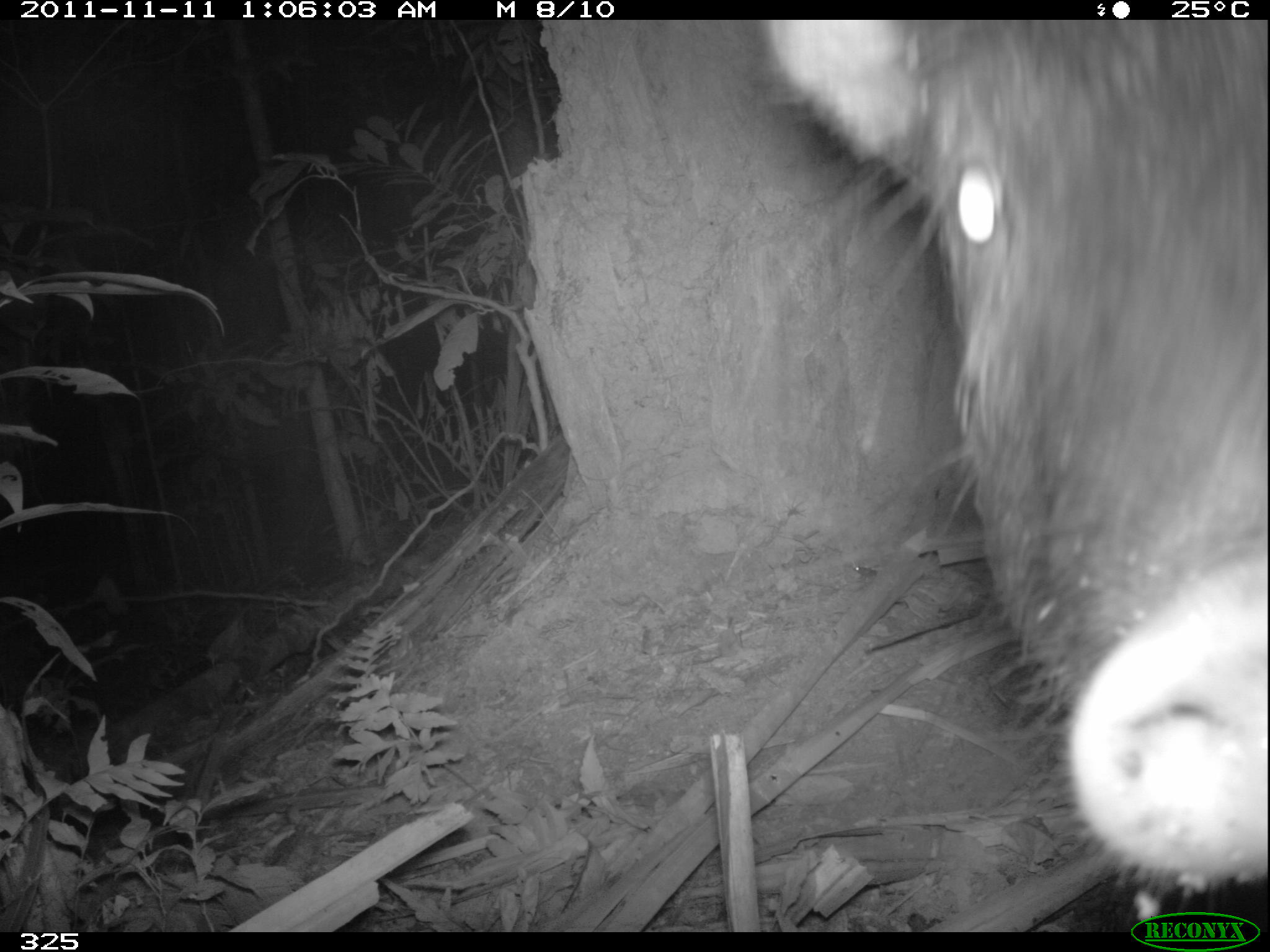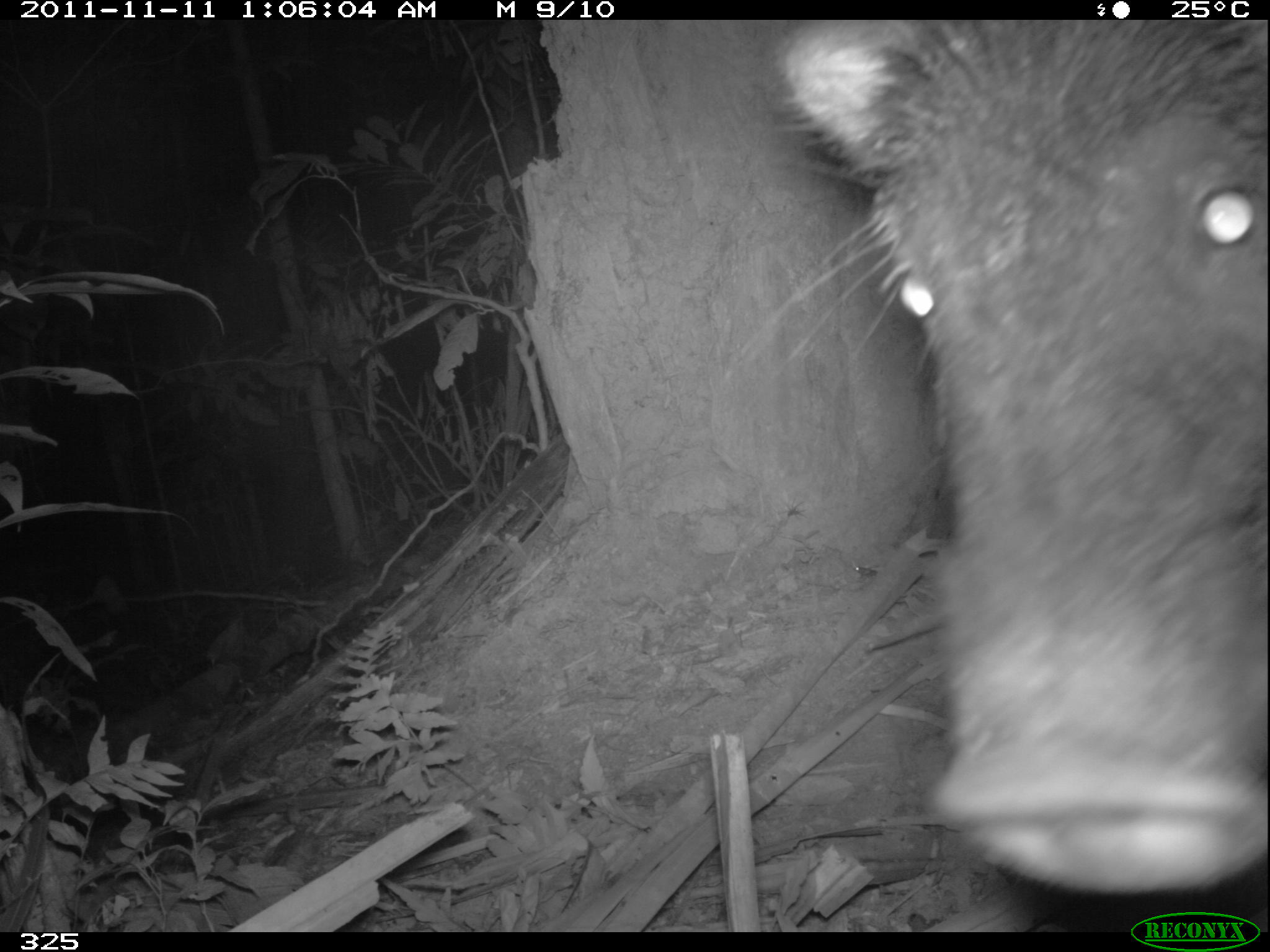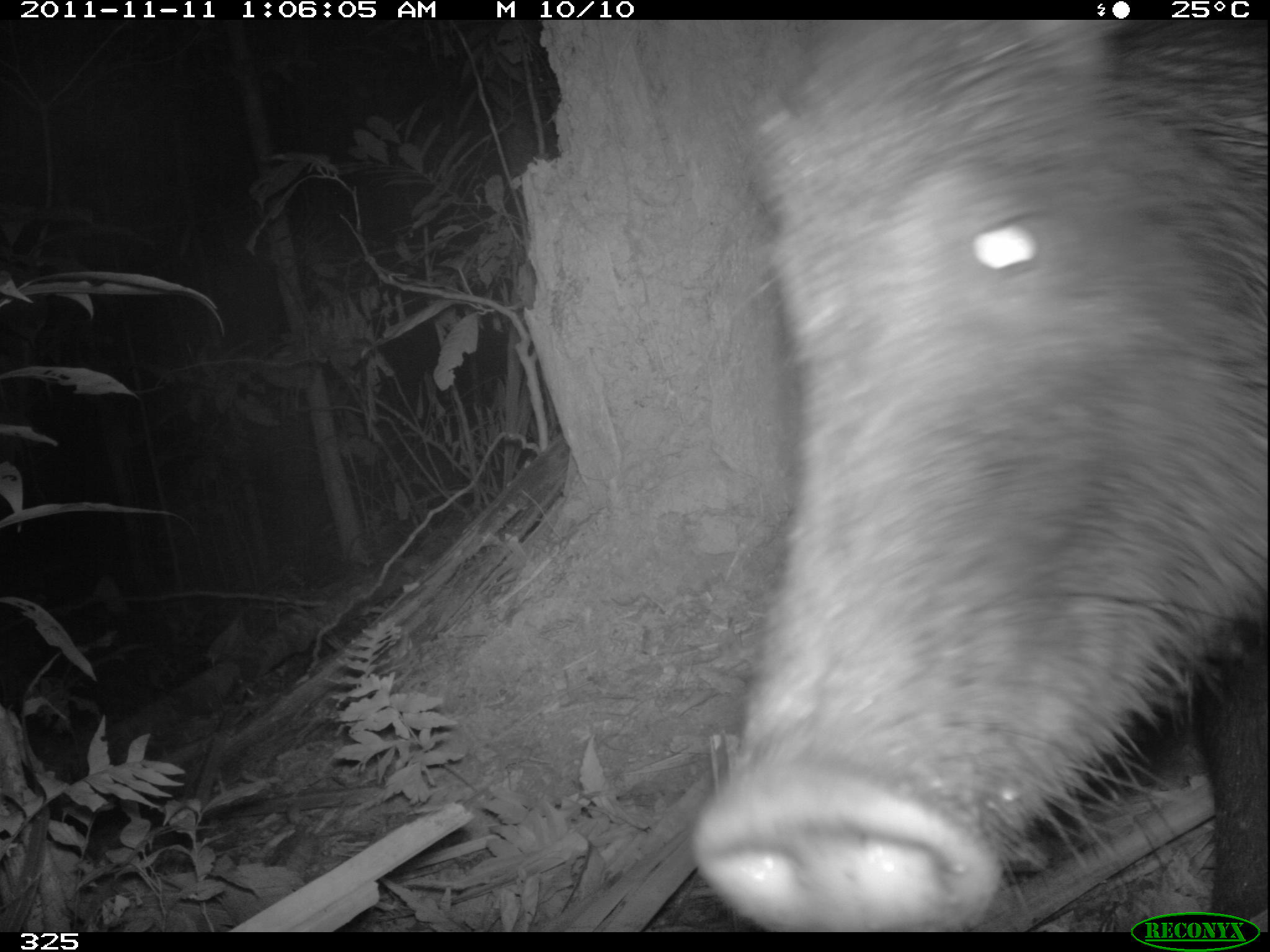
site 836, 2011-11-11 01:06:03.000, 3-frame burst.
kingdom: Animalia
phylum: Chordata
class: Mammalia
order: Artiodactyla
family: Tayassuidae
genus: Tayassu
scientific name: Tayassu pecari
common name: white-lipped peccary